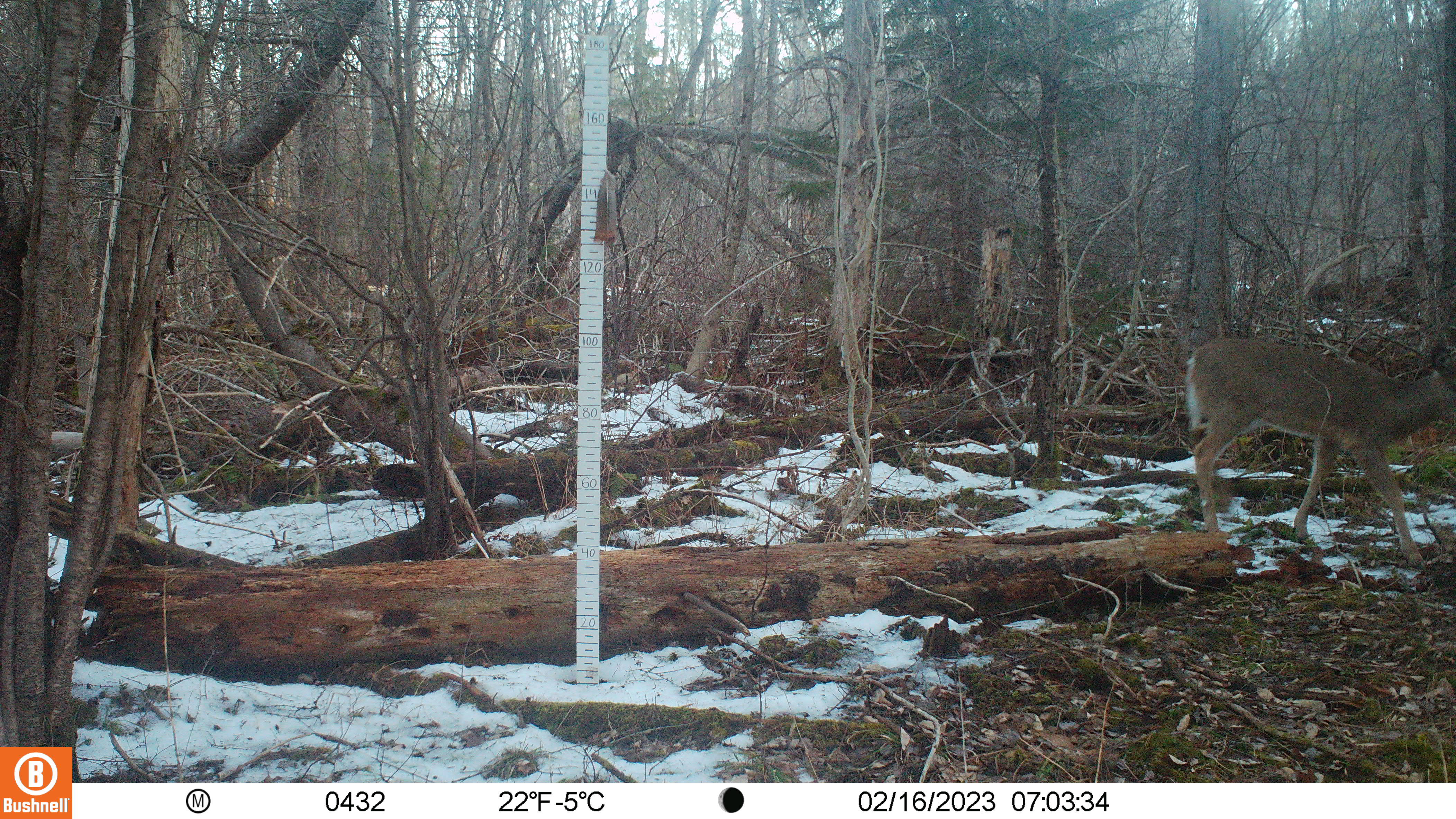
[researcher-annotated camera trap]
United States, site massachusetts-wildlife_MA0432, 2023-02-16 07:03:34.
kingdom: Animalia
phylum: Chordata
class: Mammalia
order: Artiodactyla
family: Cervidae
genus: Odocoileus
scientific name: Odocoileus virginianus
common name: white-tailed deer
White-tailed deer (Odocoileus virginianus).